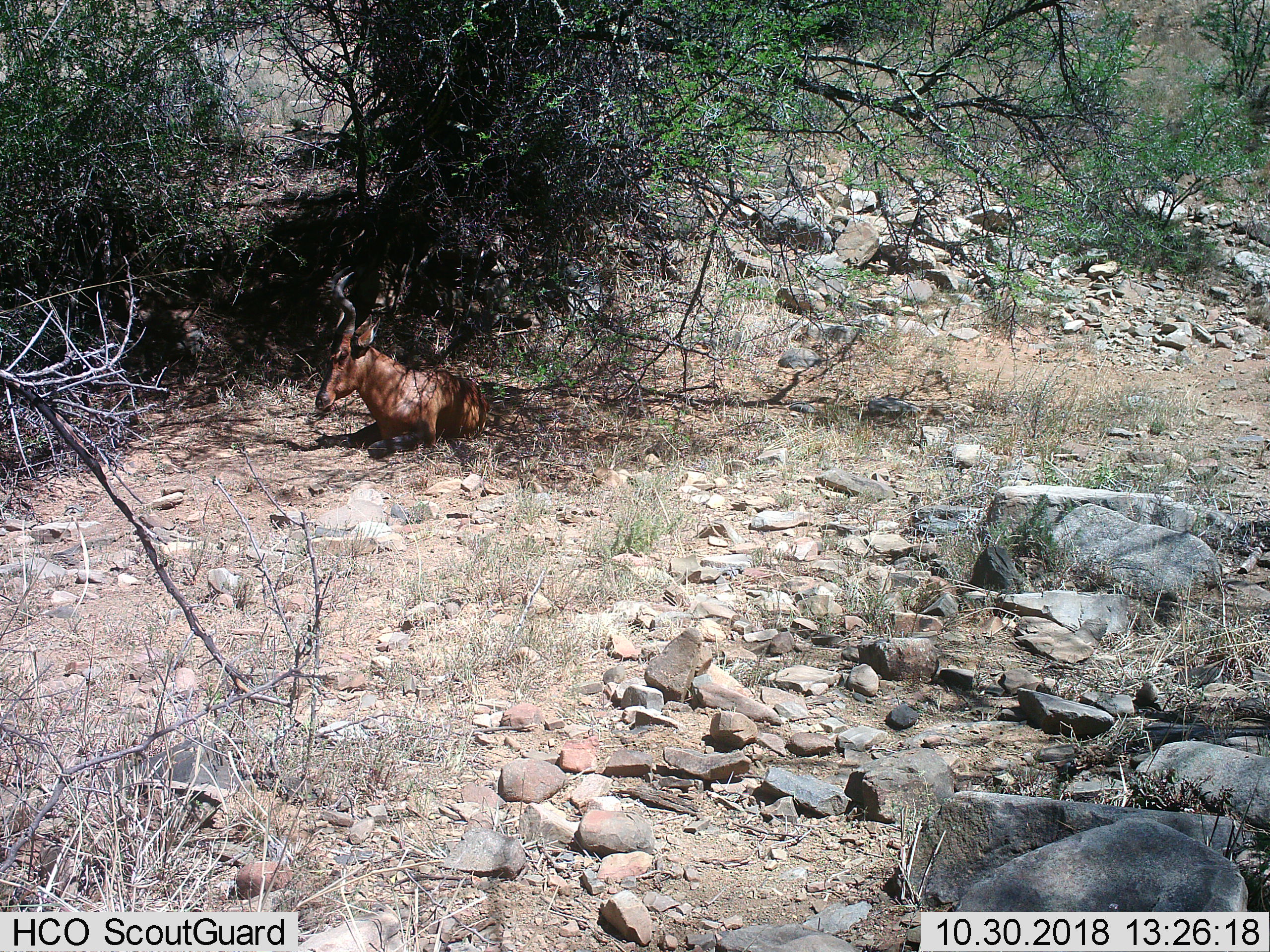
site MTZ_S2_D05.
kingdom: Animalia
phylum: Chordata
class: Mammalia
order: Artiodactyla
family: Bovidae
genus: Alcelaphus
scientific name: Alcelaphus buselaphus caama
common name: red hartebeest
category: hartebeestred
Hartebeestred (red hartebeest) (Alcelaphus buselaphus caama), count 1. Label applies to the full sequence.